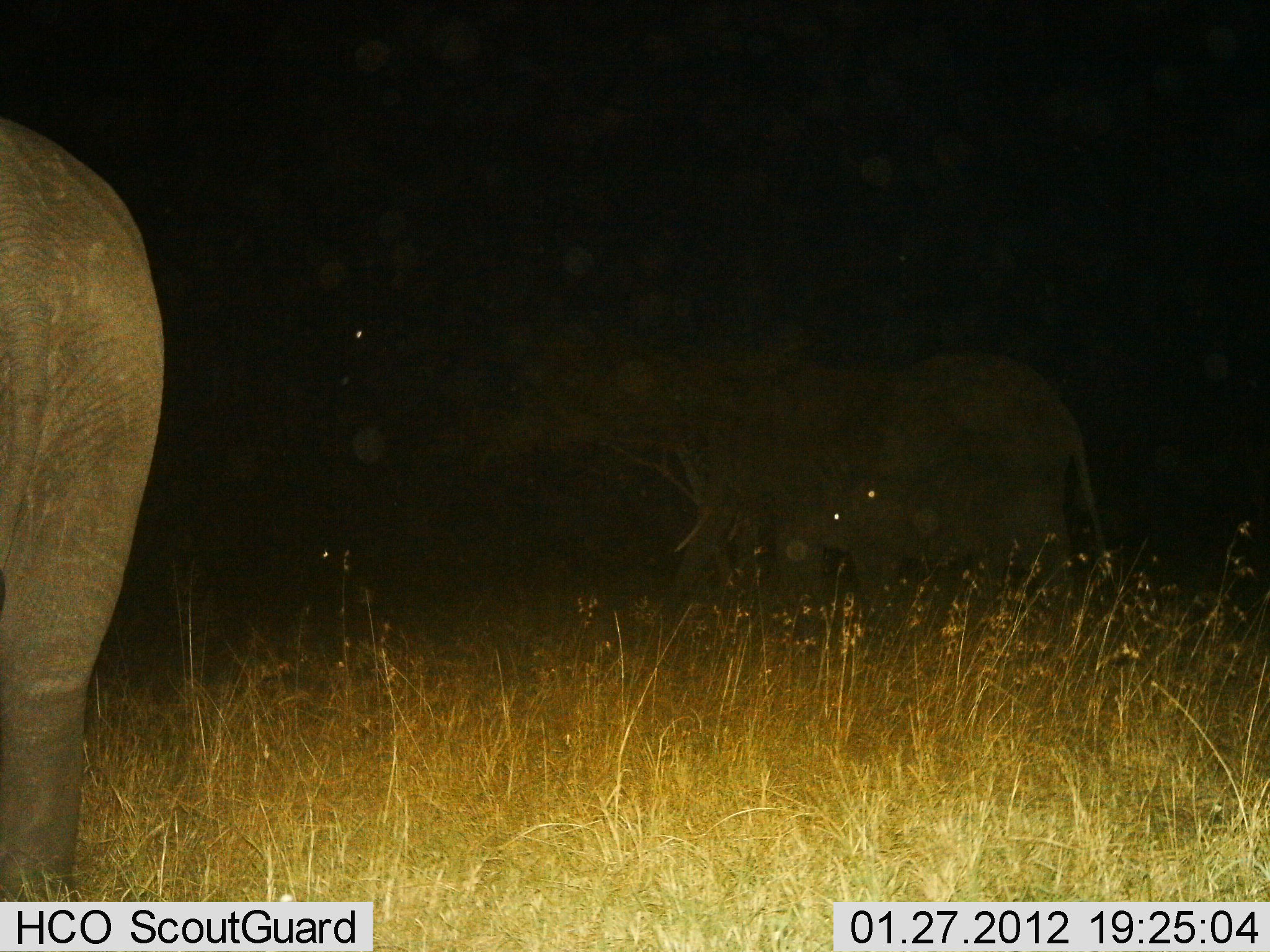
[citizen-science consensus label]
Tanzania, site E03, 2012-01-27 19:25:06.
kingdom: Animalia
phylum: Chordata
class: Mammalia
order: Proboscidea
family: Elephantidae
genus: Loxodonta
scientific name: Loxodonta africana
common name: african bush elephant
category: elephant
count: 2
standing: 68%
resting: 0%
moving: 42%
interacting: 0%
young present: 0%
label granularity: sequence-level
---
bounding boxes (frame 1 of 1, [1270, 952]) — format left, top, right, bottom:
animal: 622, 336, 1115, 646; 0, 113, 168, 902